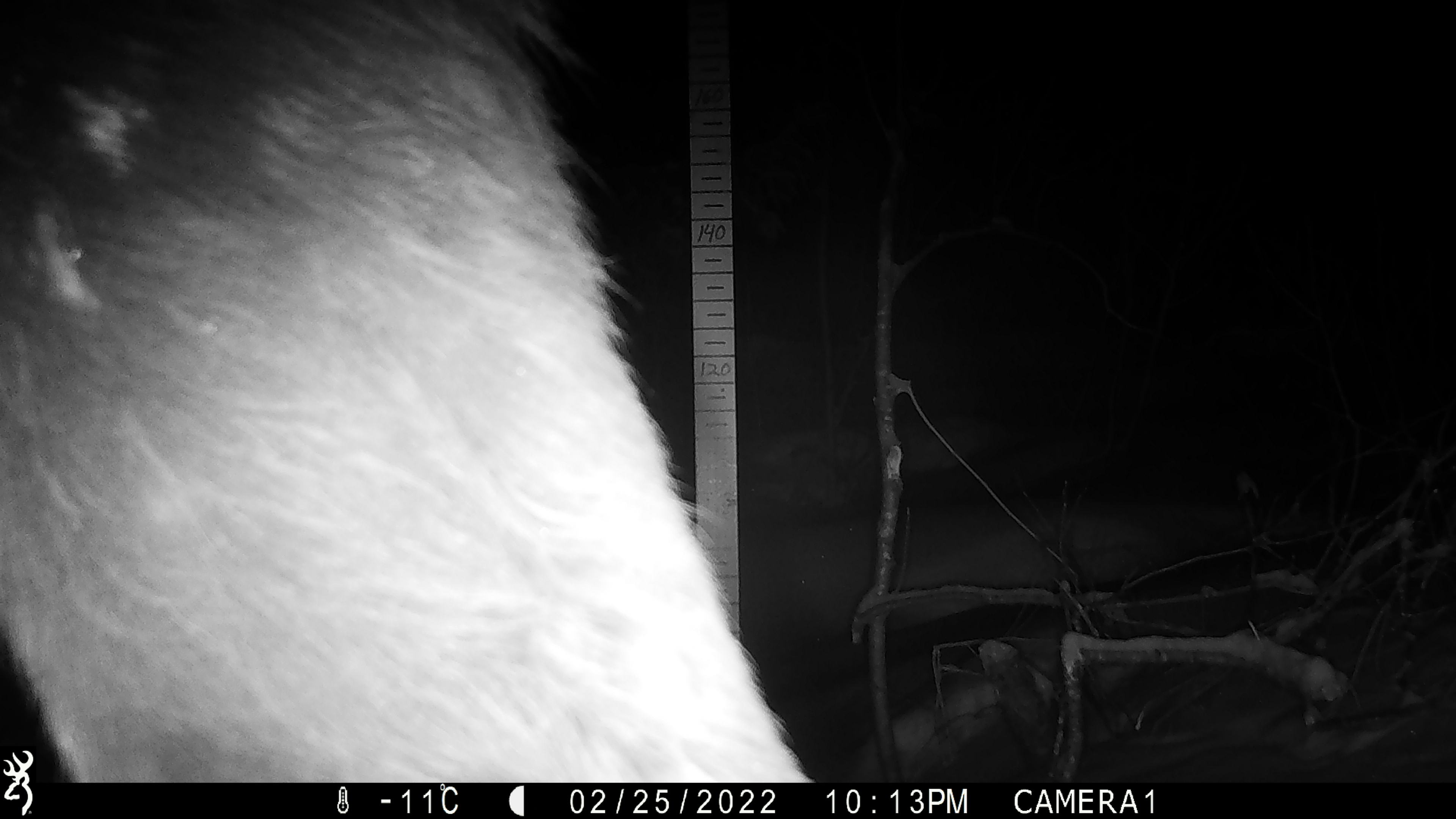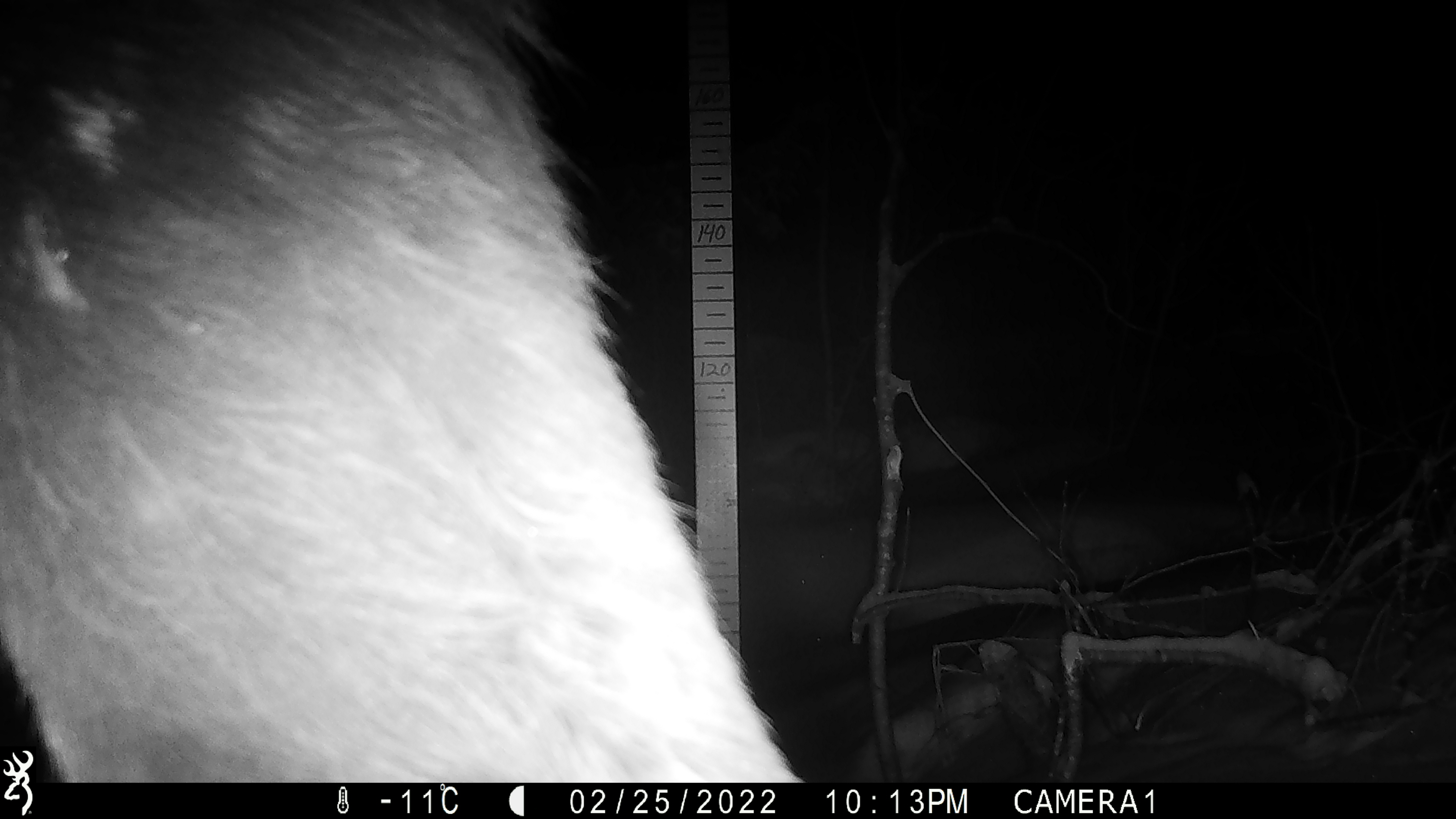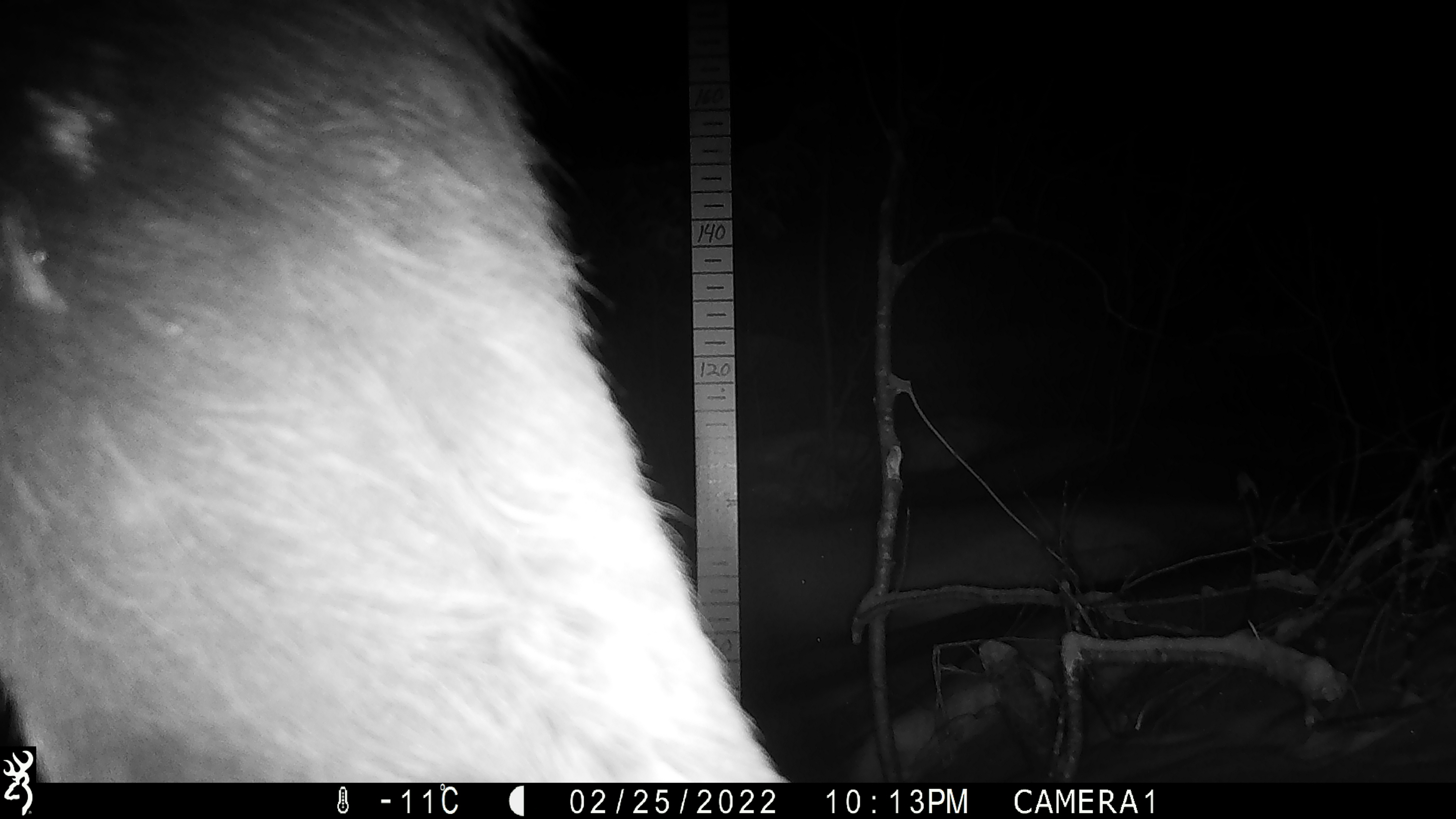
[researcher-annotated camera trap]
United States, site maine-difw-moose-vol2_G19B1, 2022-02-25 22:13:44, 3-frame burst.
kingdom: Animalia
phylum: Chordata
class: Mammalia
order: Artiodactyla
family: Cervidae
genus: Alces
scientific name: Alces alces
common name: moose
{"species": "moose (Alces alces)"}